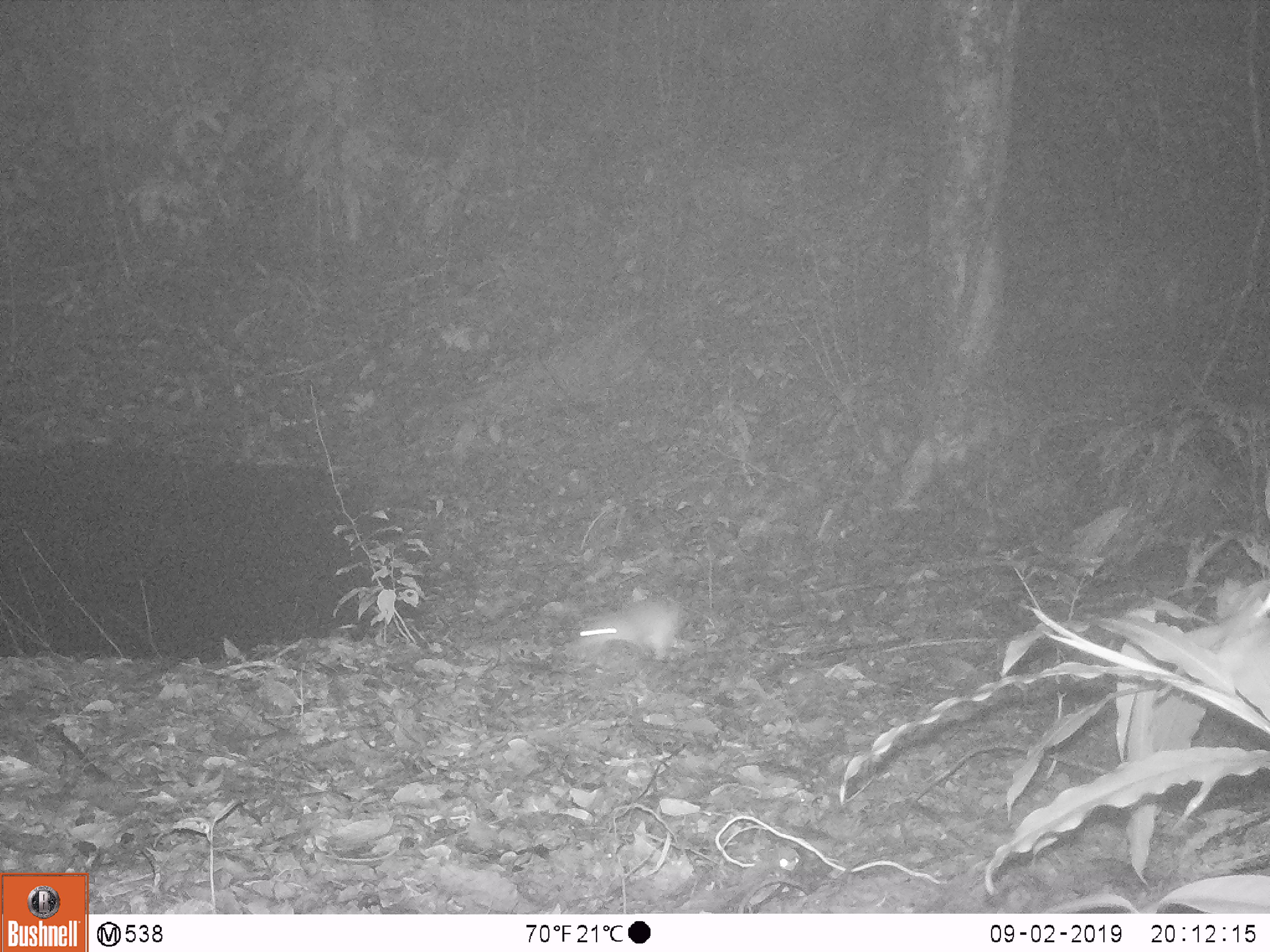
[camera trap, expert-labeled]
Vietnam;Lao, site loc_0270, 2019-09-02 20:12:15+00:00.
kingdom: Animalia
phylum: Chordata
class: Mammalia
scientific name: Mammalia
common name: mammal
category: unidentified small mammal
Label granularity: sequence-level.